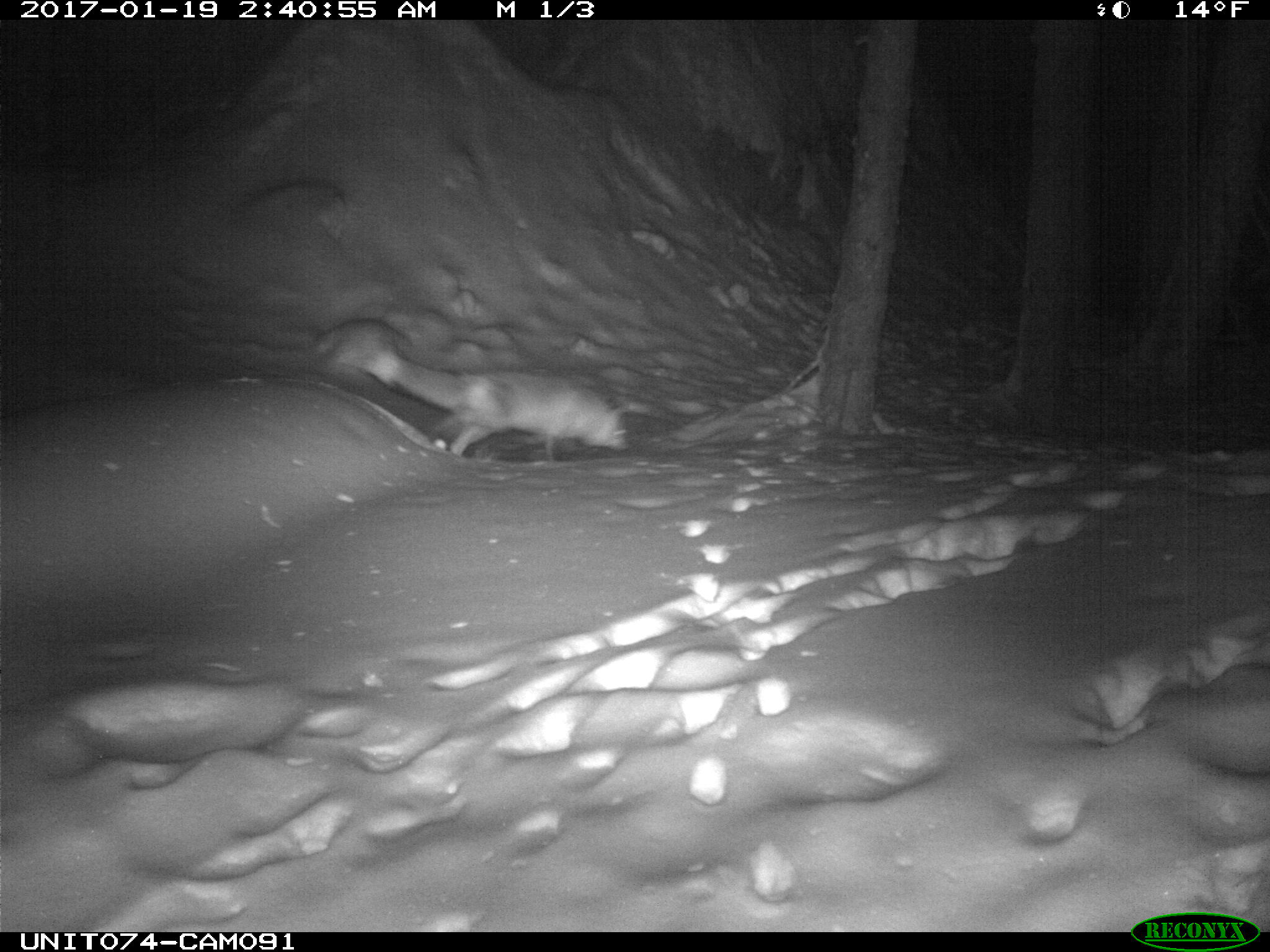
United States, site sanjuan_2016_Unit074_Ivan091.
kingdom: Animalia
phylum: Chordata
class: Mammalia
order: Carnivora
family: Canidae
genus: Vulpes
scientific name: Vulpes vulpes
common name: red fox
Vulpes vulpes (red fox).